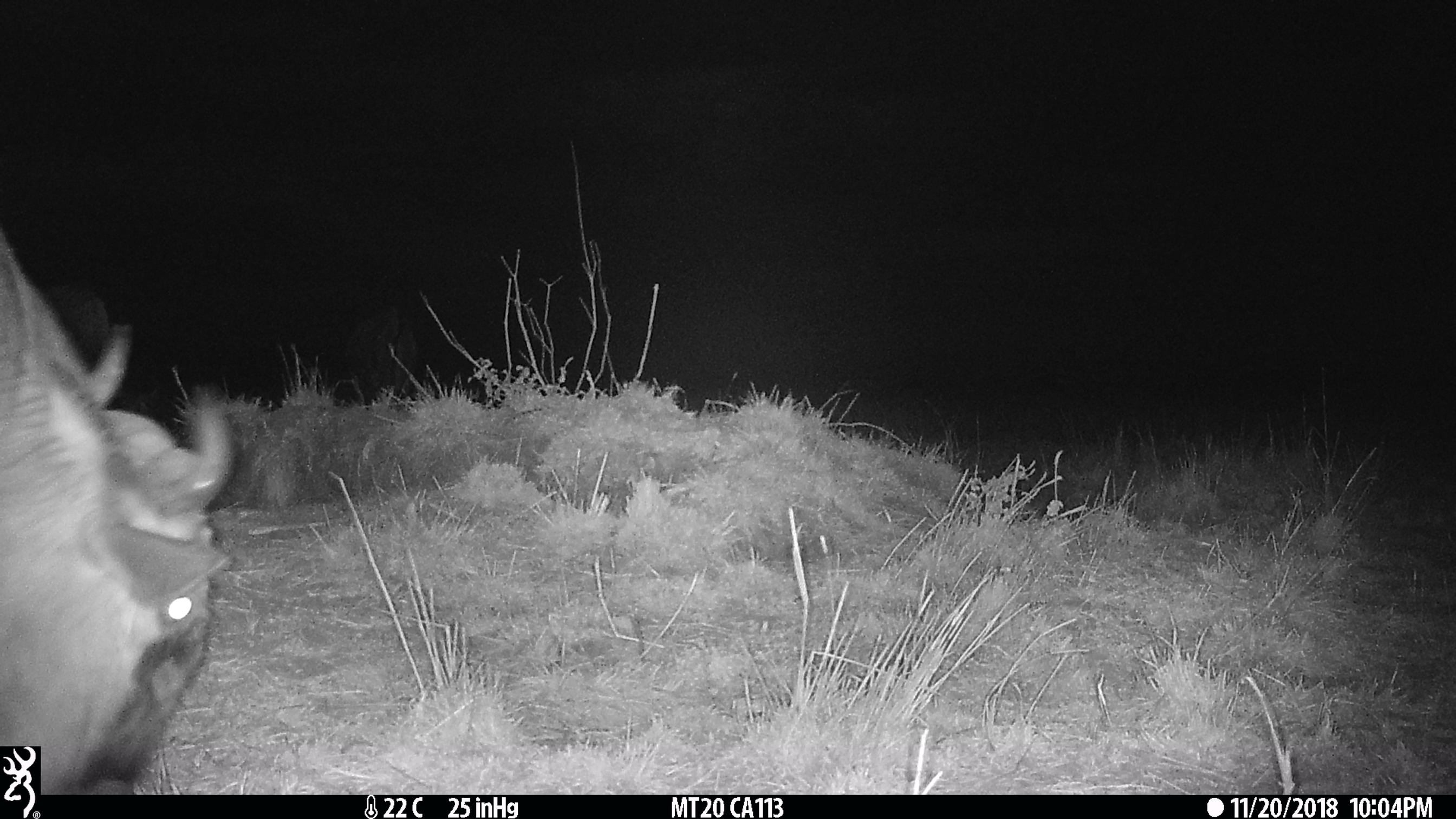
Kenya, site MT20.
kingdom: Animalia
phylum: Chordata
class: Mammalia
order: Artiodactyla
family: Bovidae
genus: Connochaetes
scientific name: Connochaetes taurinus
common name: blue wildebeest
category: wildebeest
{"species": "wildebeest (blue wildebeest) (Connochaetes taurinus)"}